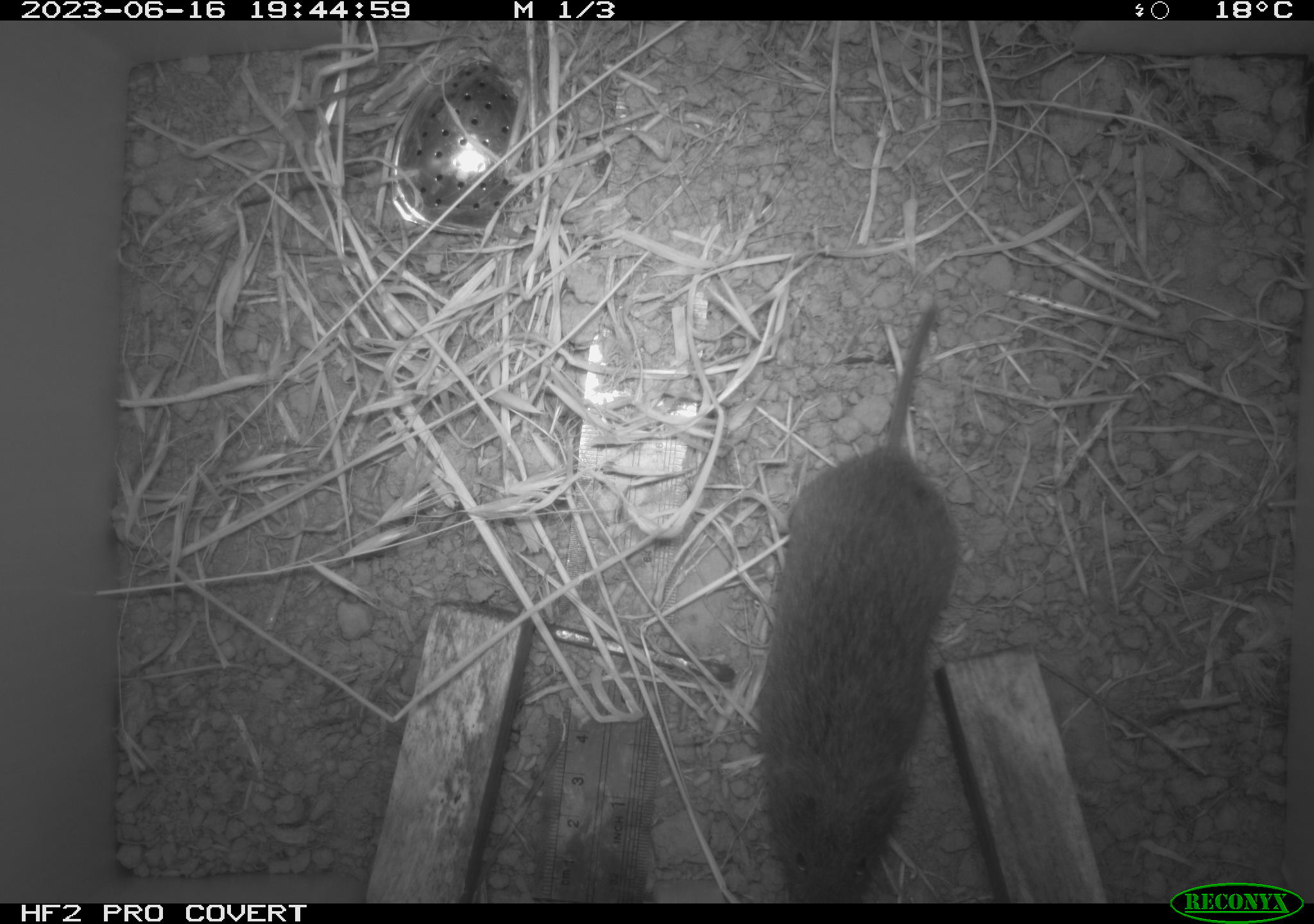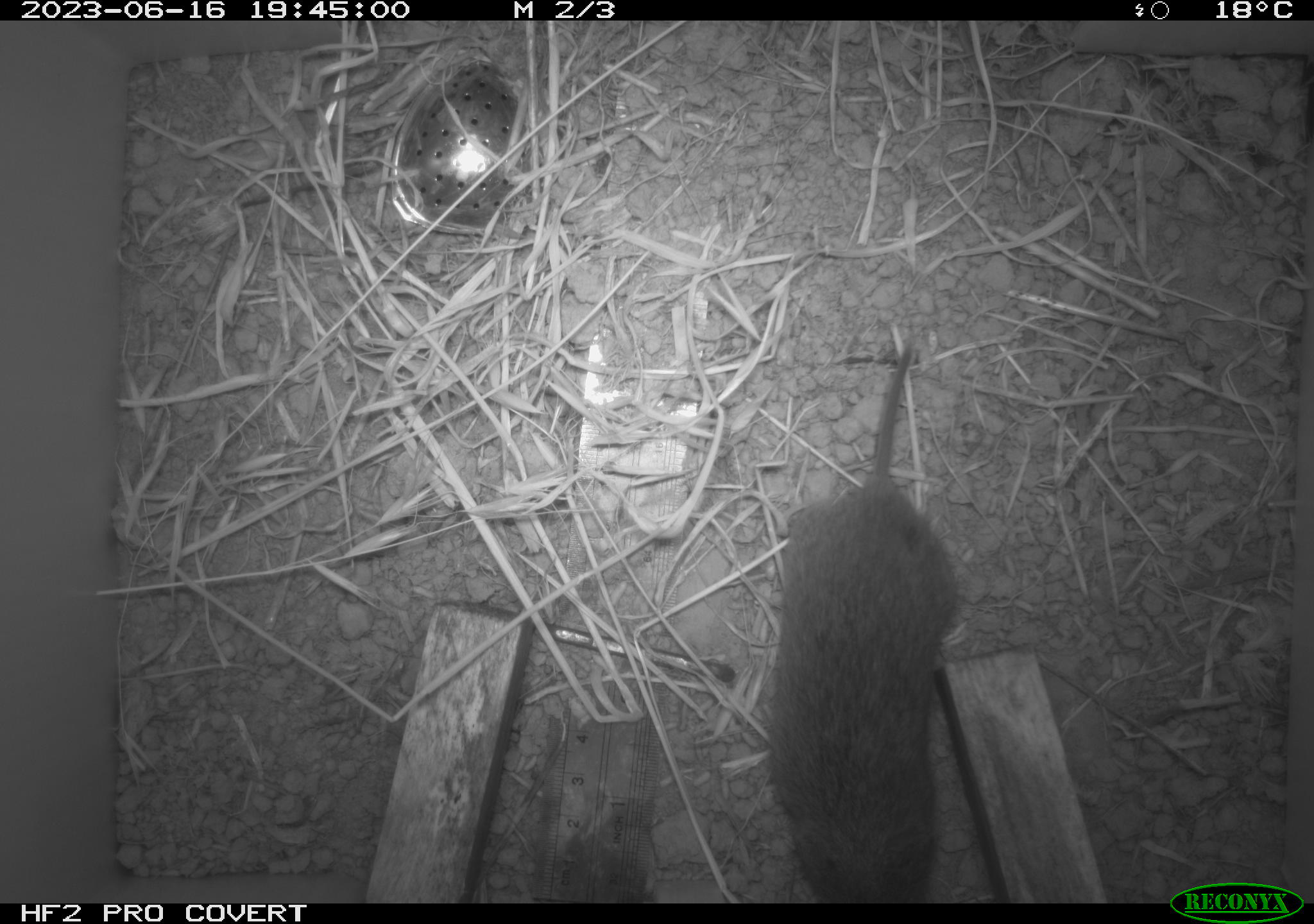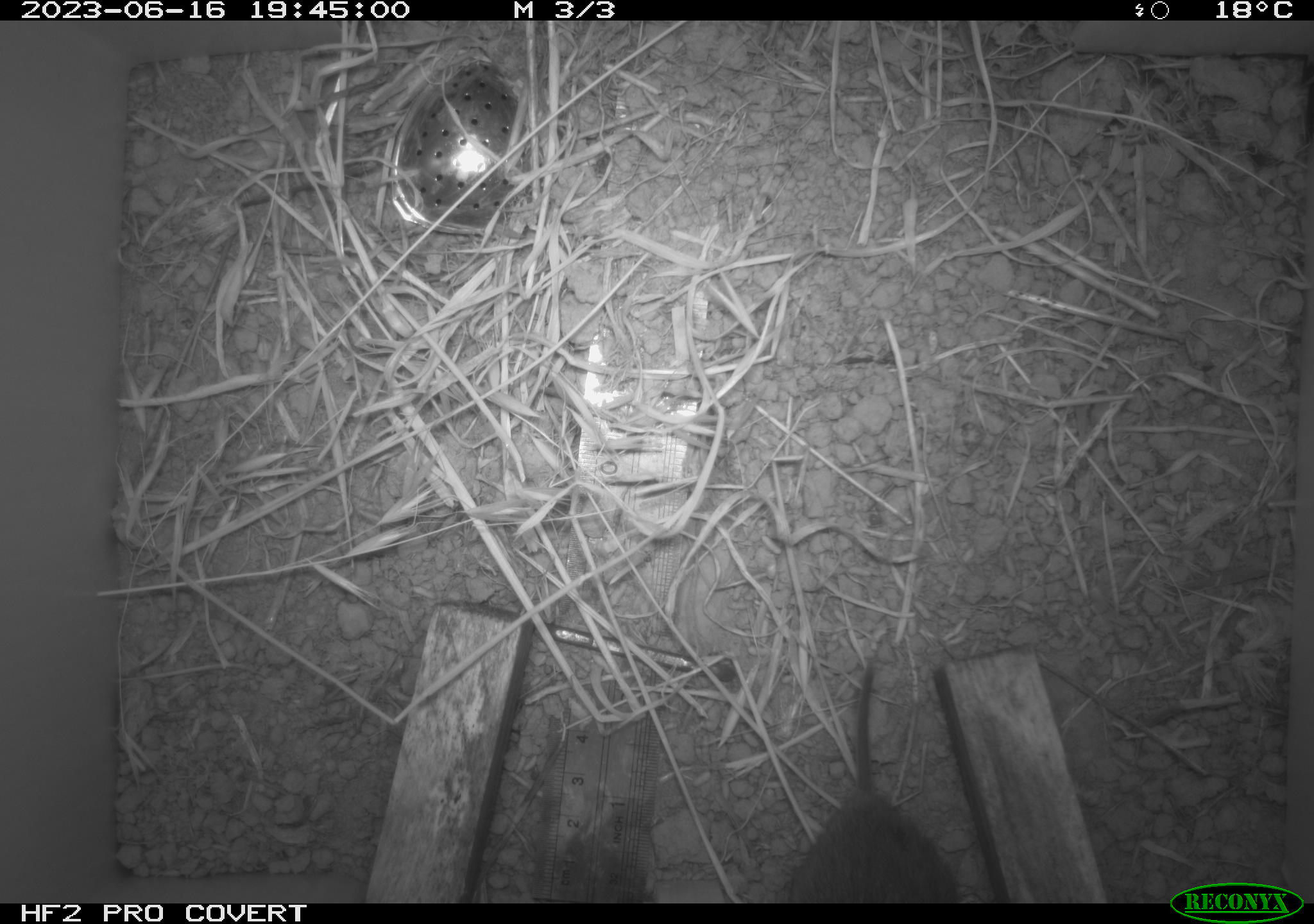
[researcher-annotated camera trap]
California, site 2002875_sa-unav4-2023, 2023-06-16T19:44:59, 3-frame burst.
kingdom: Animalia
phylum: Chordata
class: Mammalia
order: Rodentia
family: Cricetidae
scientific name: Arvicolinae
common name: voles, lemmings, and muskrats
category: arvicolinae subfamily